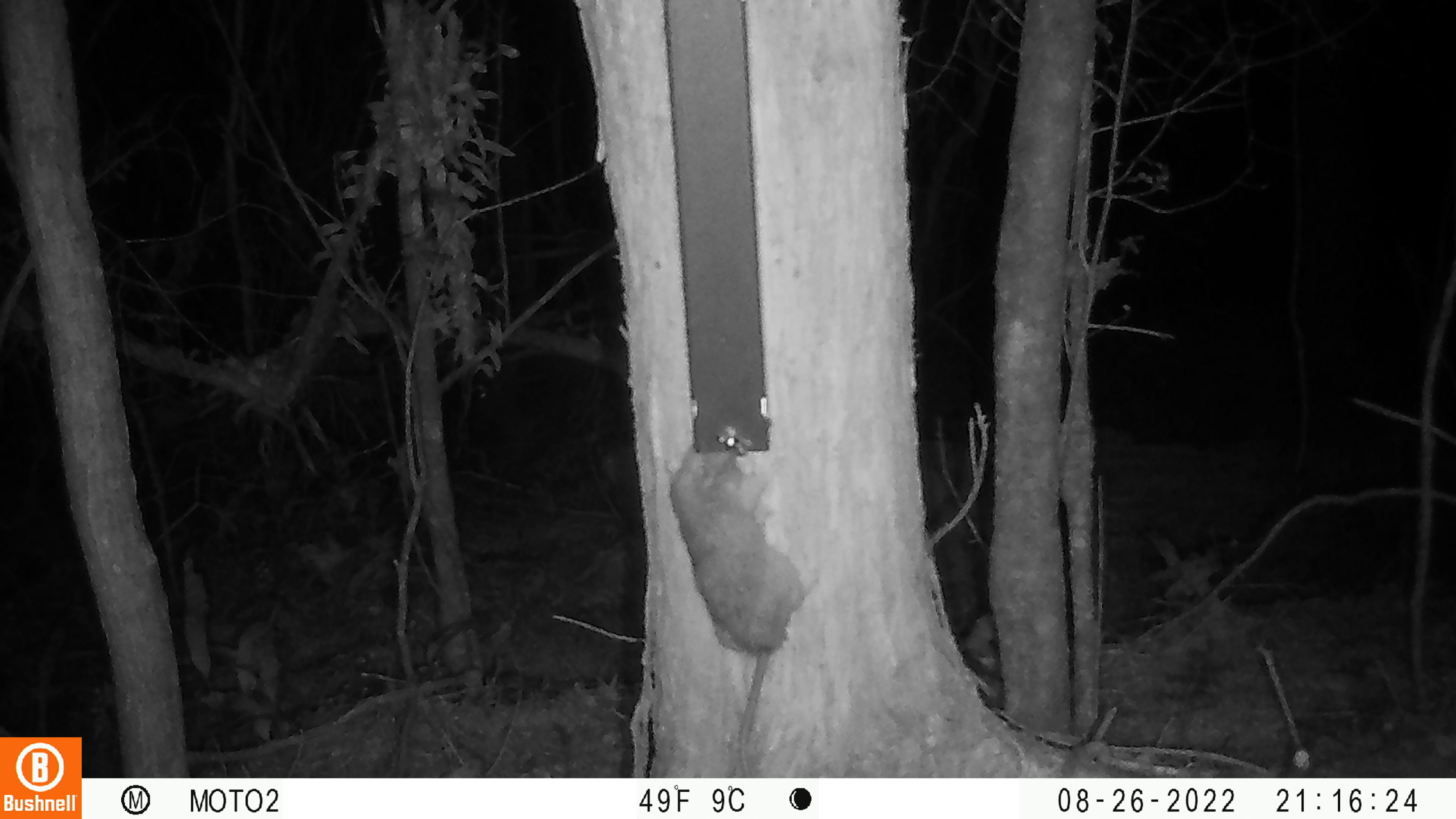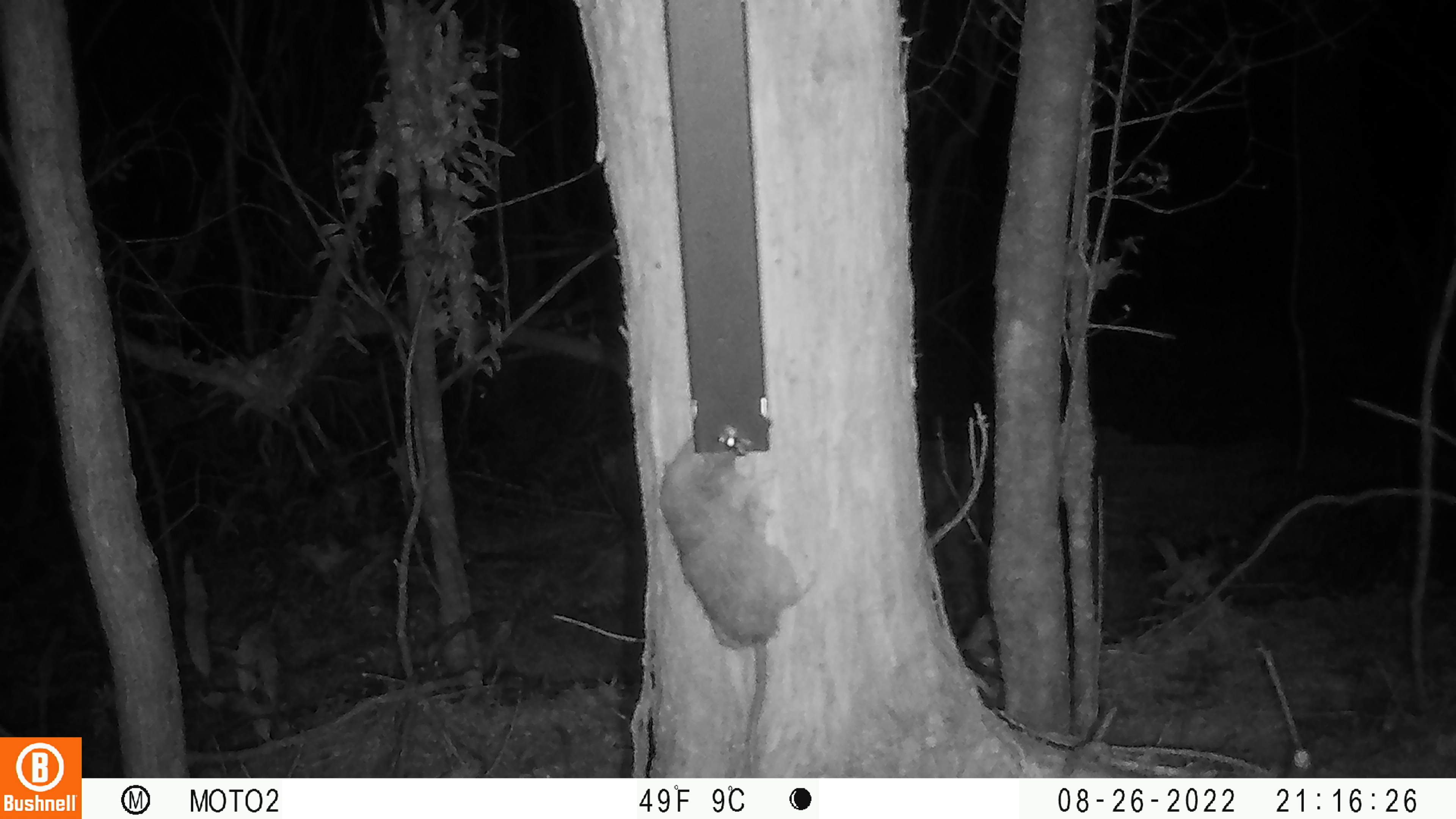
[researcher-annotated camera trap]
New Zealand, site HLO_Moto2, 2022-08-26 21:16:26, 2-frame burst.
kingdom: Animalia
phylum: Chordata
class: Mammalia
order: Rodentia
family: Muridae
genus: Rattus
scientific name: Rattus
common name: rat